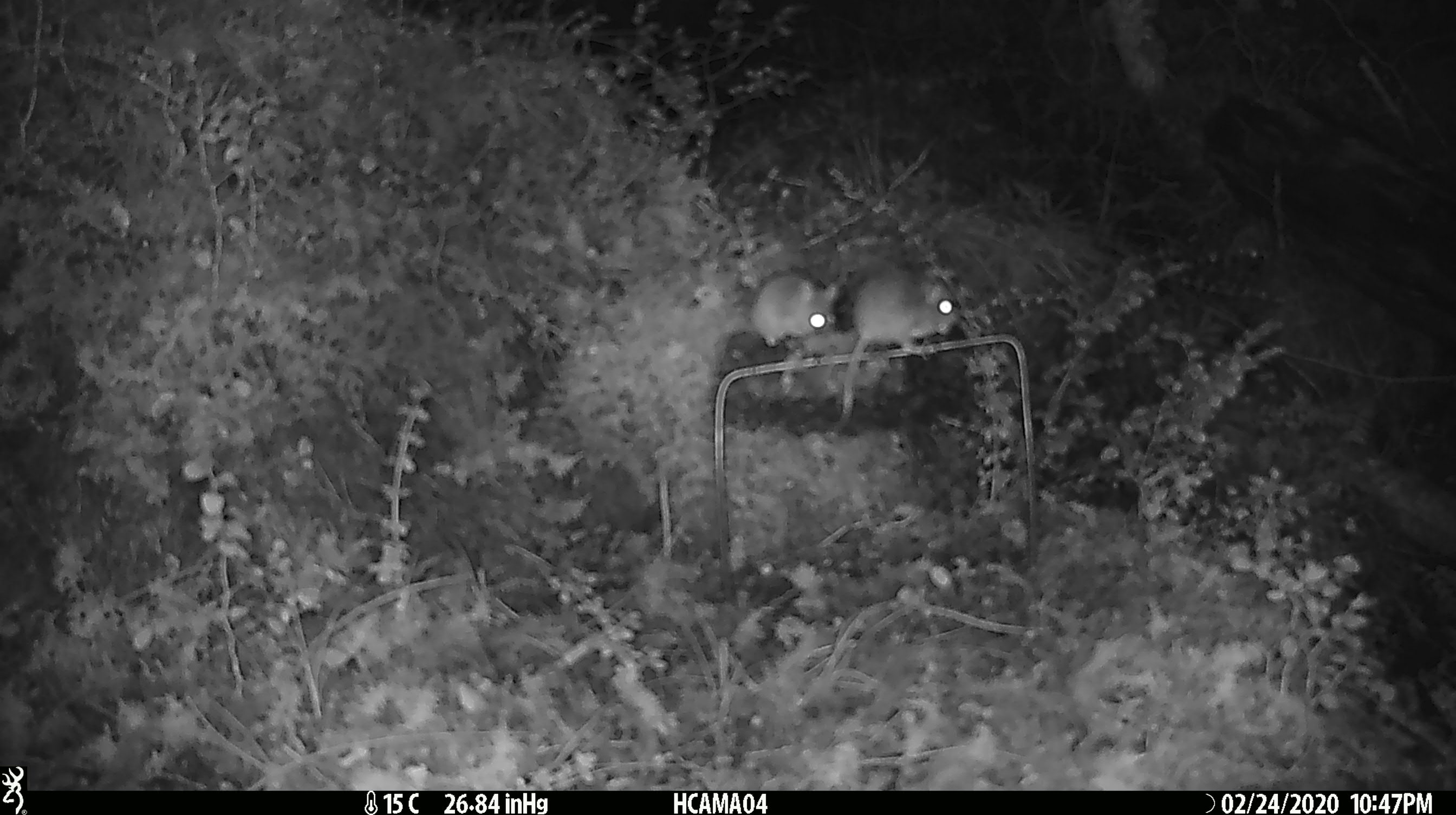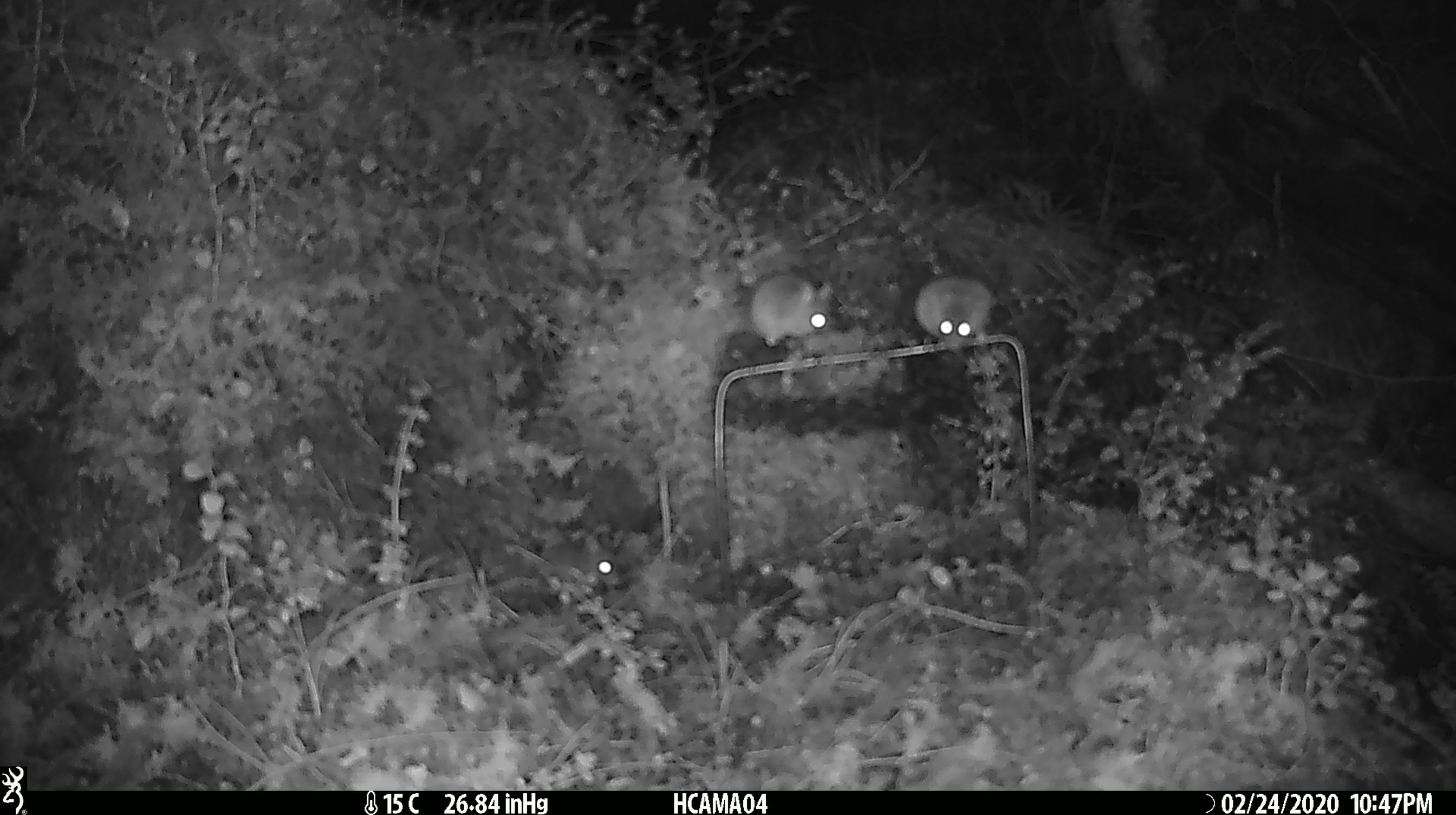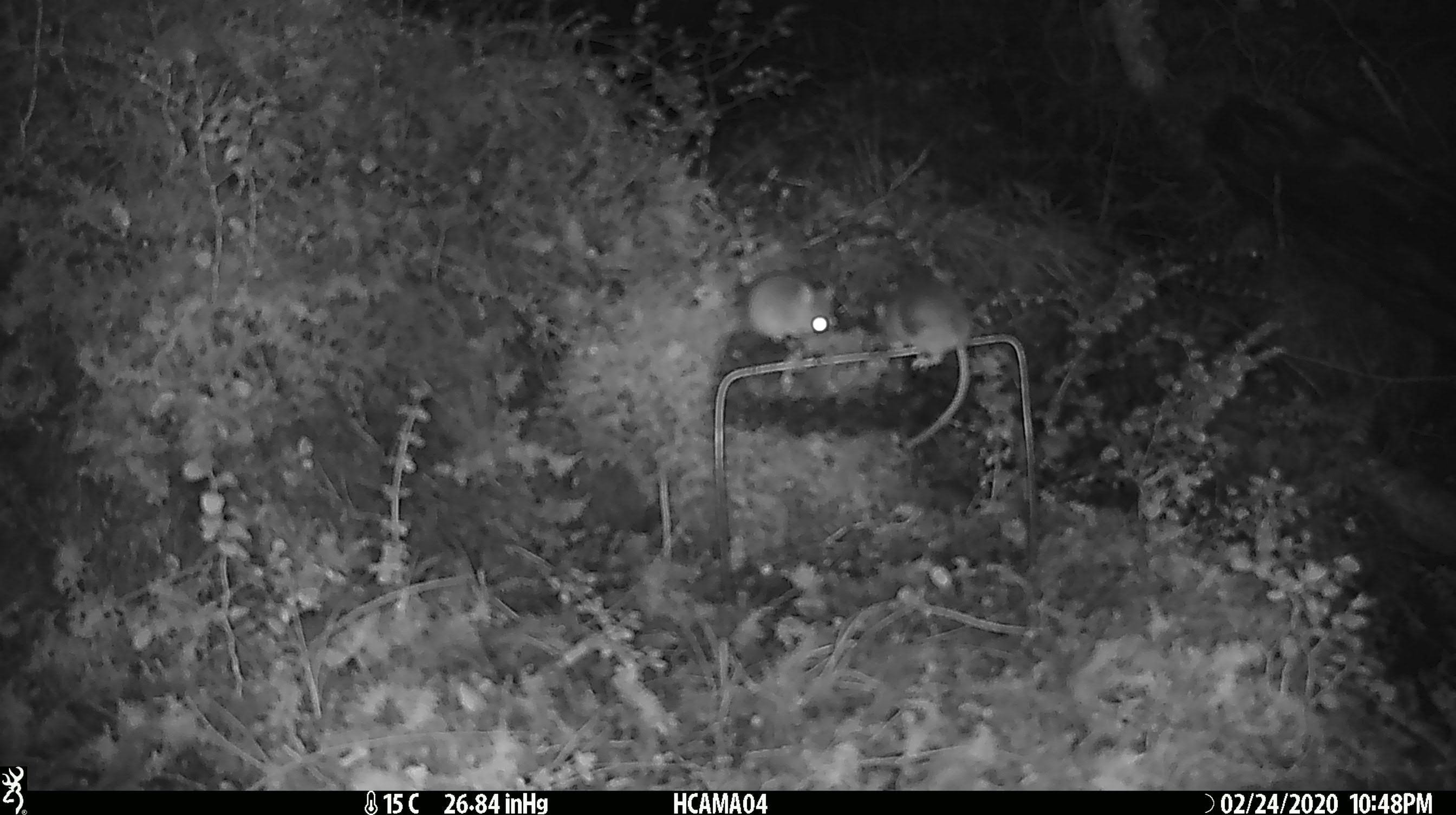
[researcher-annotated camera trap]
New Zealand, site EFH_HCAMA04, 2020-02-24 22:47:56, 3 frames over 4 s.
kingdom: Animalia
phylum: Chordata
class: Mammalia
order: Rodentia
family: Muridae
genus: Mus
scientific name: Mus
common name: mouse